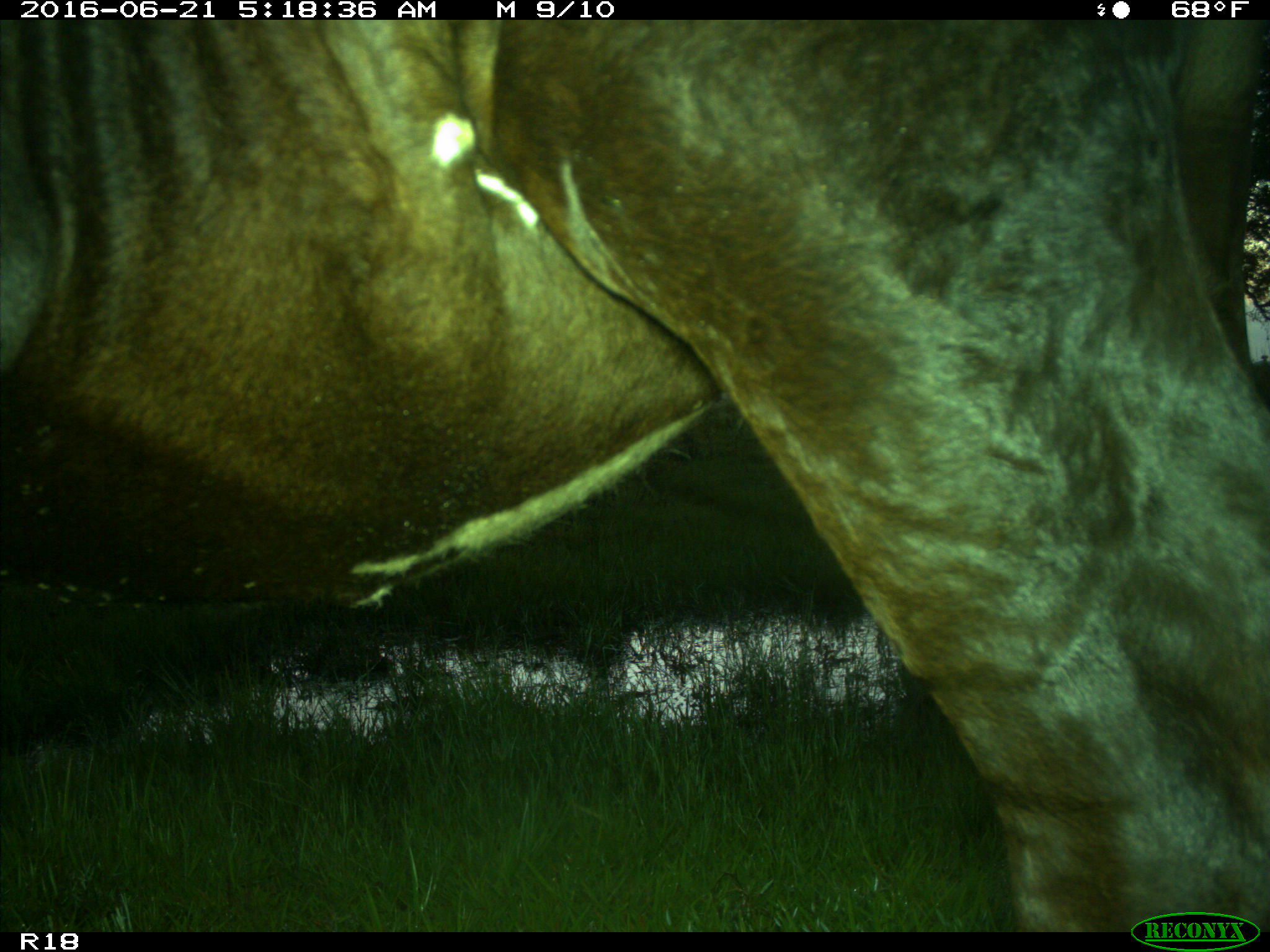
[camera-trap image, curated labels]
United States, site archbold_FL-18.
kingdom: Animalia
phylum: Chordata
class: Mammalia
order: Artiodactyla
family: Bovidae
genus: Bos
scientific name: Bos taurus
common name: domestic cow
Bos taurus (domestic cow).